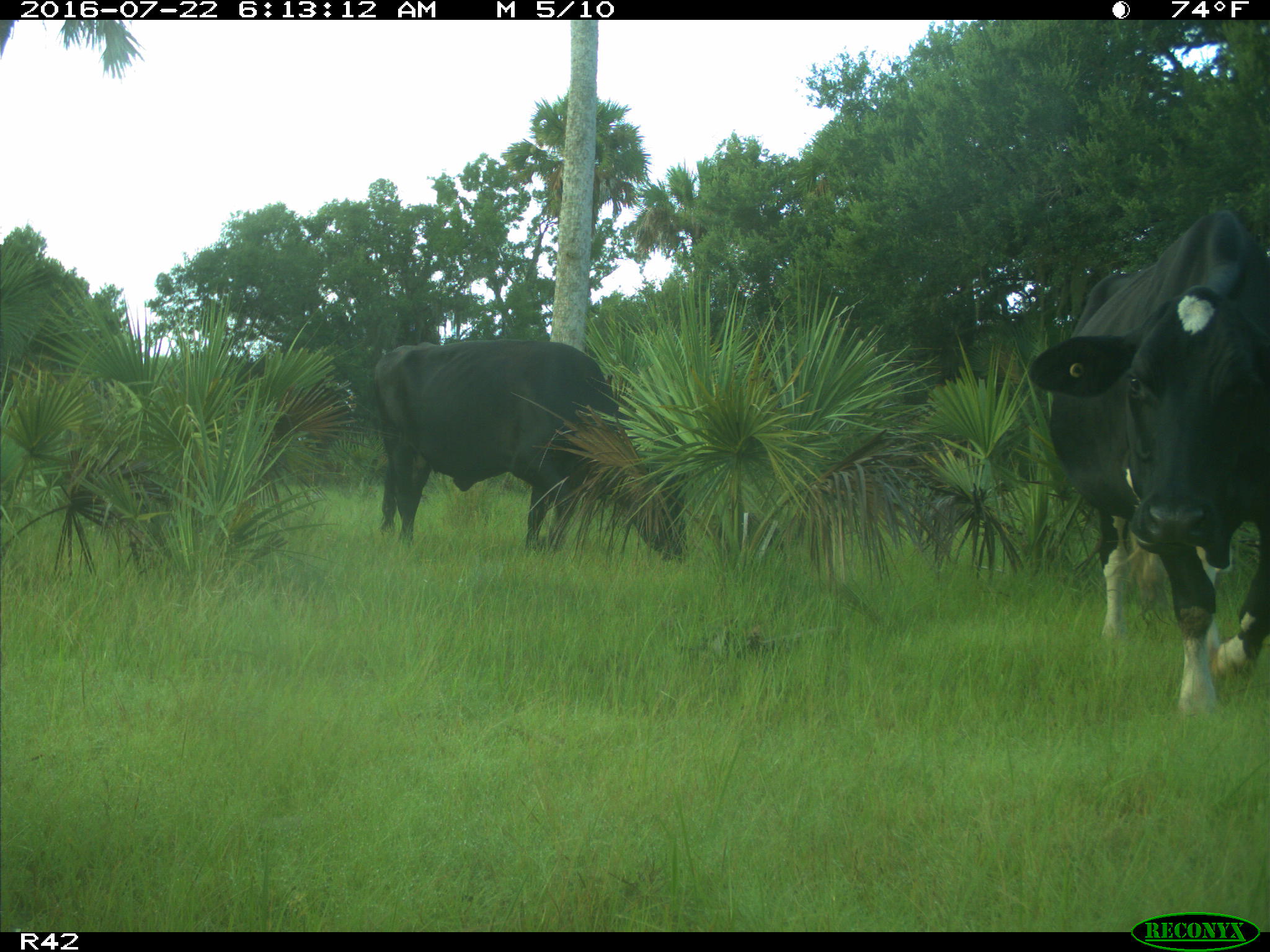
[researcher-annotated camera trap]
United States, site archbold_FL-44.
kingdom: Animalia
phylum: Chordata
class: Mammalia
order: Artiodactyla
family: Bovidae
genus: Bos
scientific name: Bos taurus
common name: domestic cow